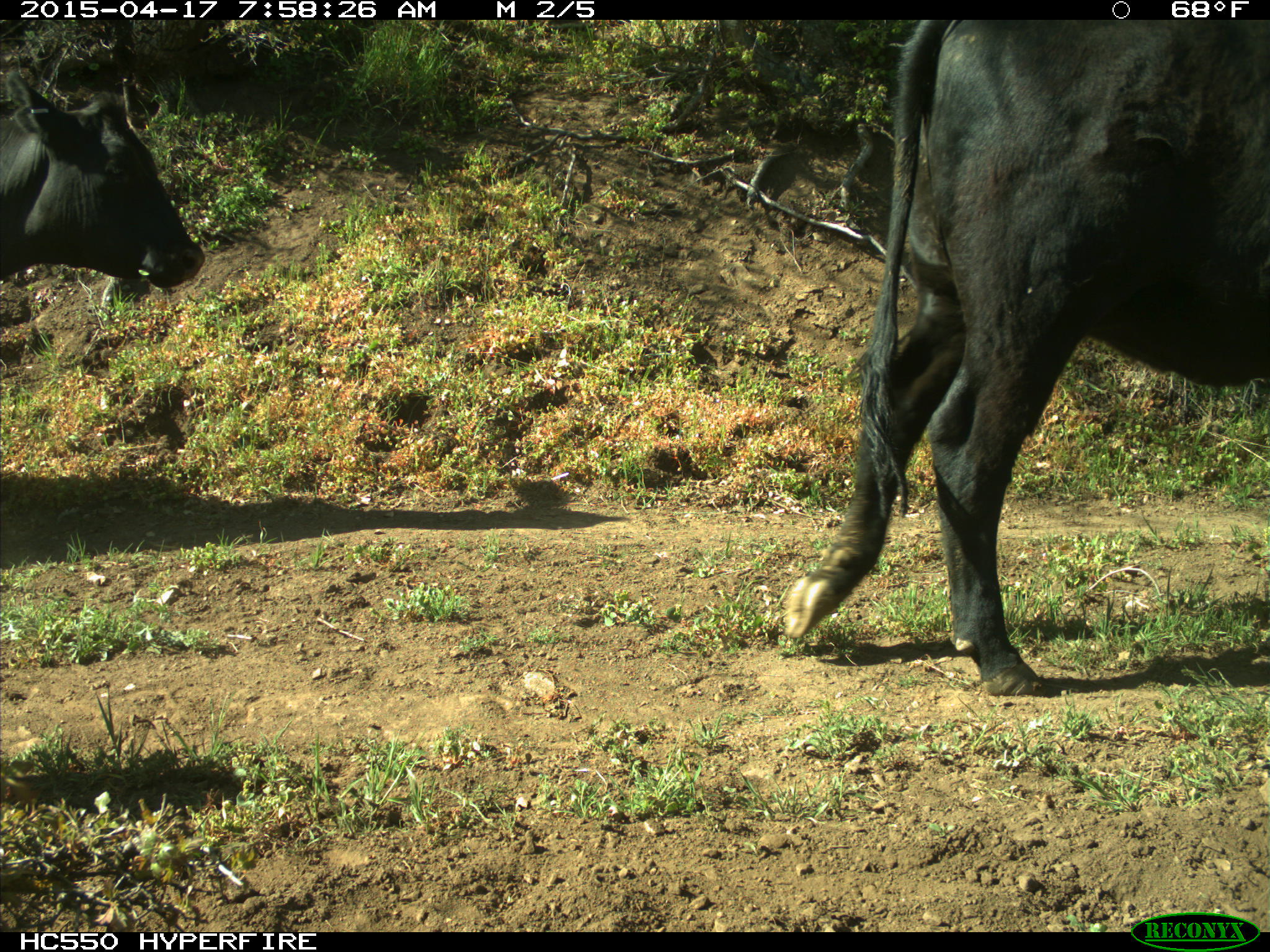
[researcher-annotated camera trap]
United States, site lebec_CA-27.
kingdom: Animalia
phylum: Chordata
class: Mammalia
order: Artiodactyla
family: Bovidae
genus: Bos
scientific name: Bos taurus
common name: domestic cow